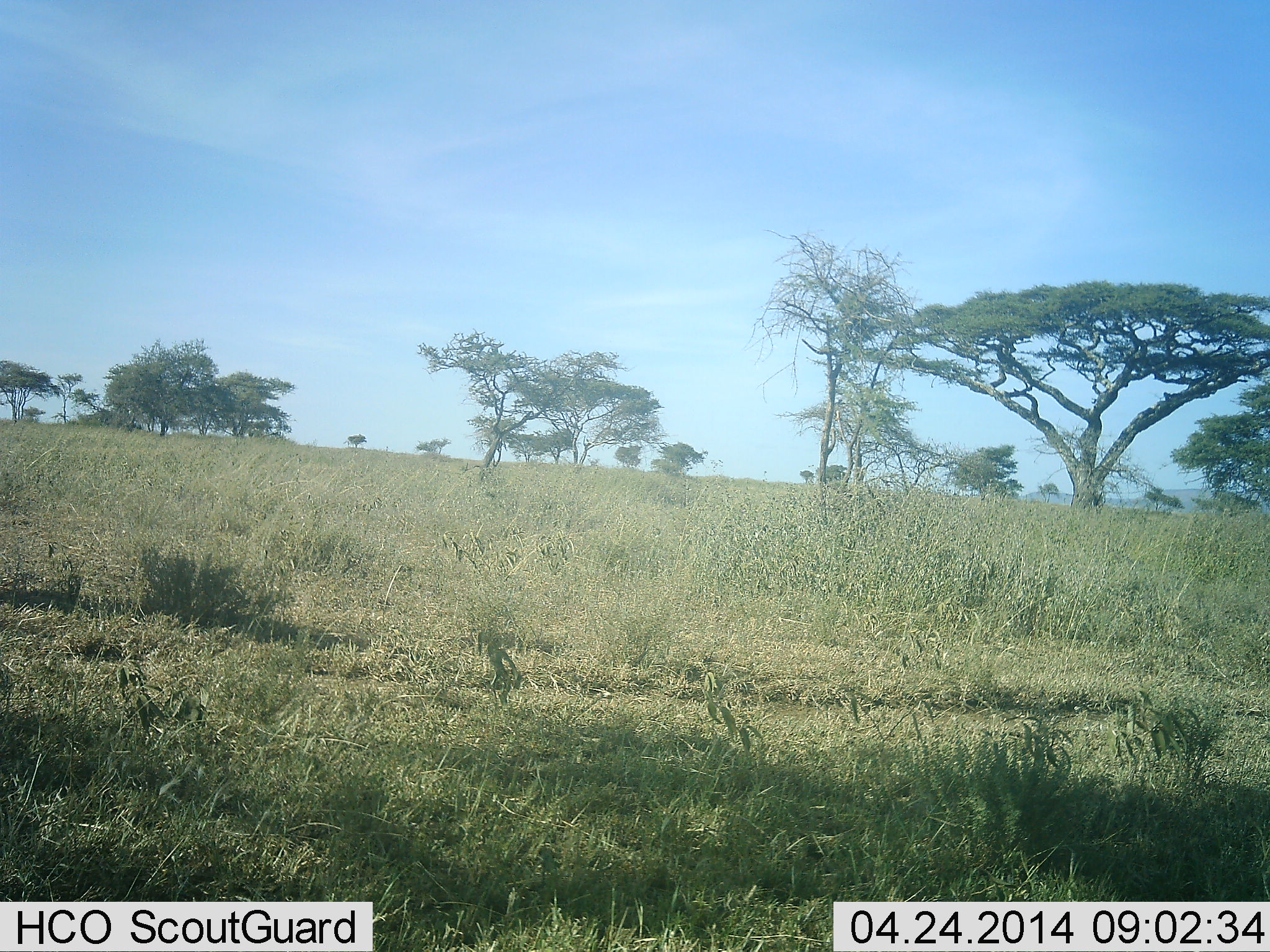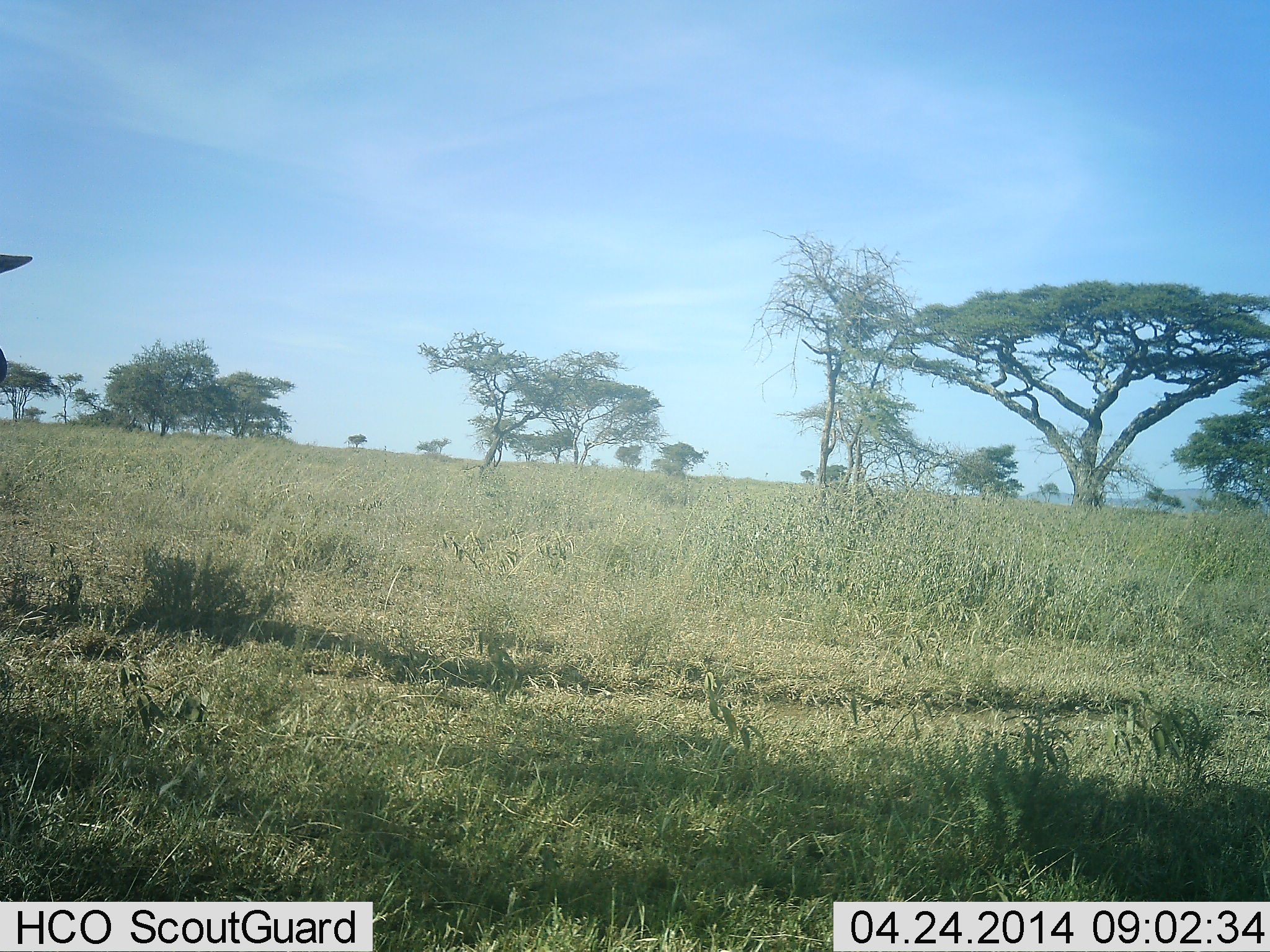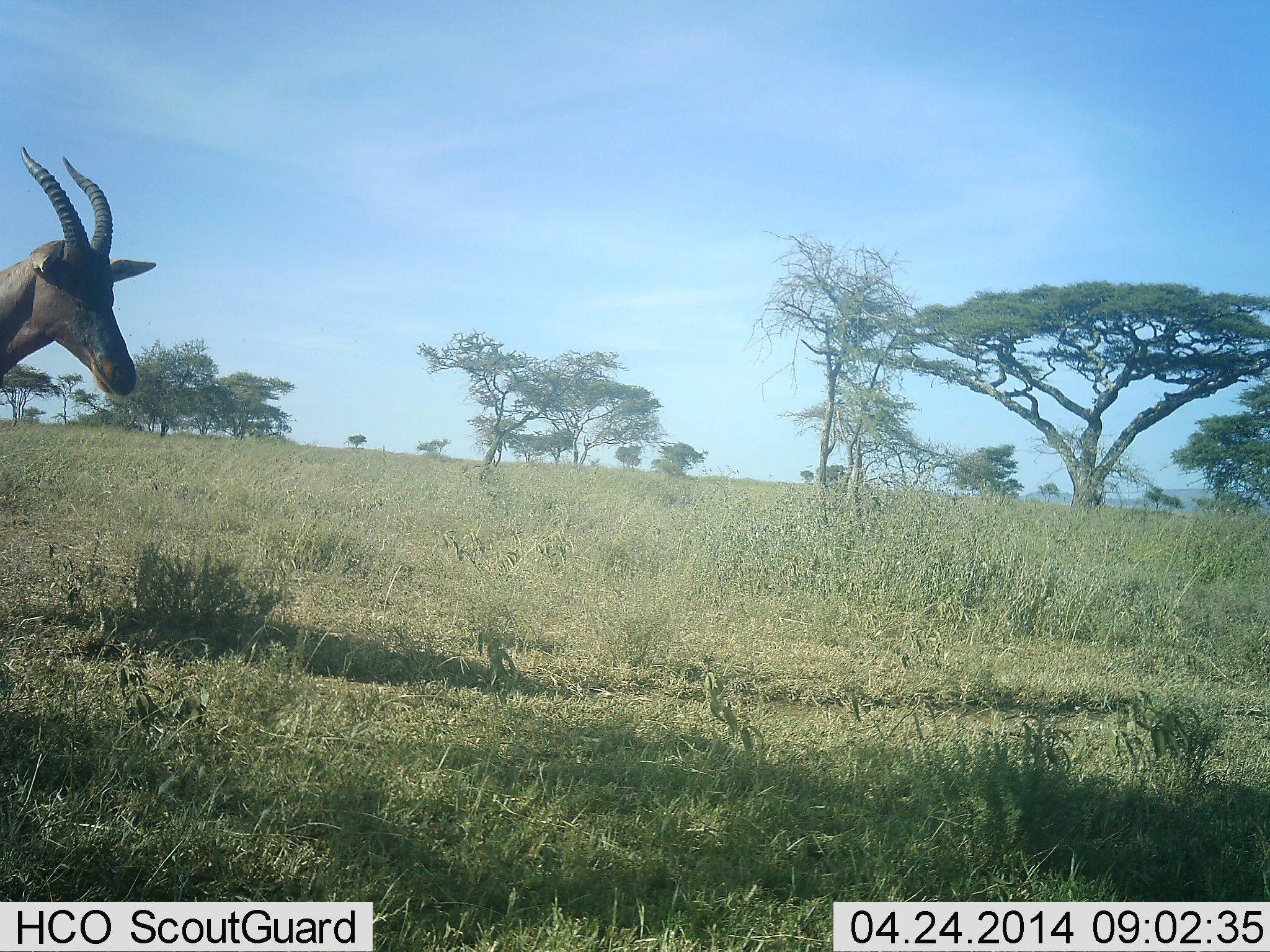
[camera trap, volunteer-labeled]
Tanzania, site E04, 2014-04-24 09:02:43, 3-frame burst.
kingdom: Animalia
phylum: Chordata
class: Mammalia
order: Artiodactyla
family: Bovidae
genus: Damaliscus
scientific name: Damaliscus lunatus jimela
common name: topi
Topi (Damaliscus lunatus jimela), count 1. Behavior (volunteer vote fractions): standing 0%, resting 0%, moving 100%, interacting 0%. Young present (vote fraction): 0%. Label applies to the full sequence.